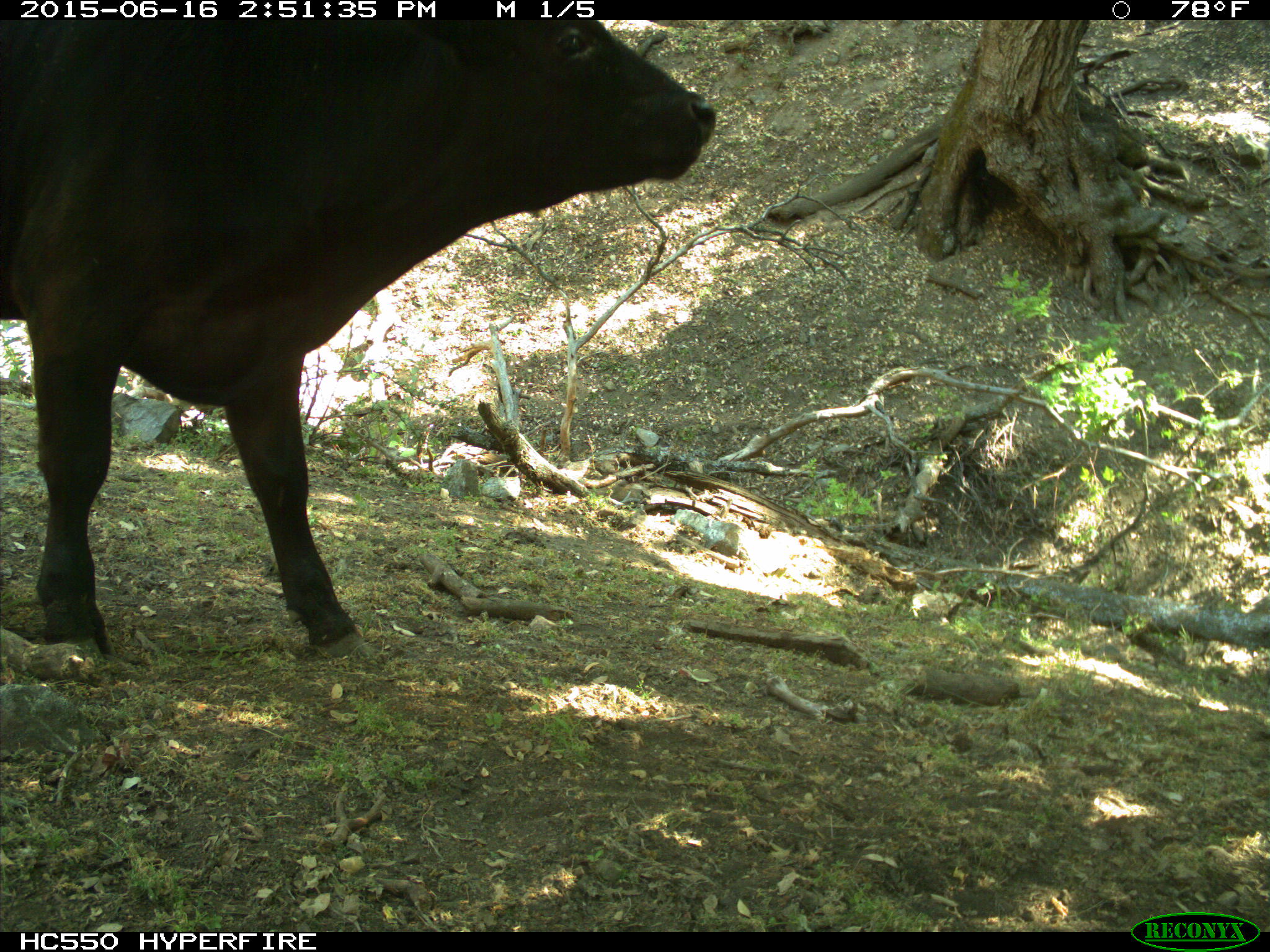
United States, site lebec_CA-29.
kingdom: Animalia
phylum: Chordata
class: Mammalia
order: Artiodactyla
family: Bovidae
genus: Bos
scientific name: Bos taurus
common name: domestic cow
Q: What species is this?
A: Bos taurus (domestic cow).